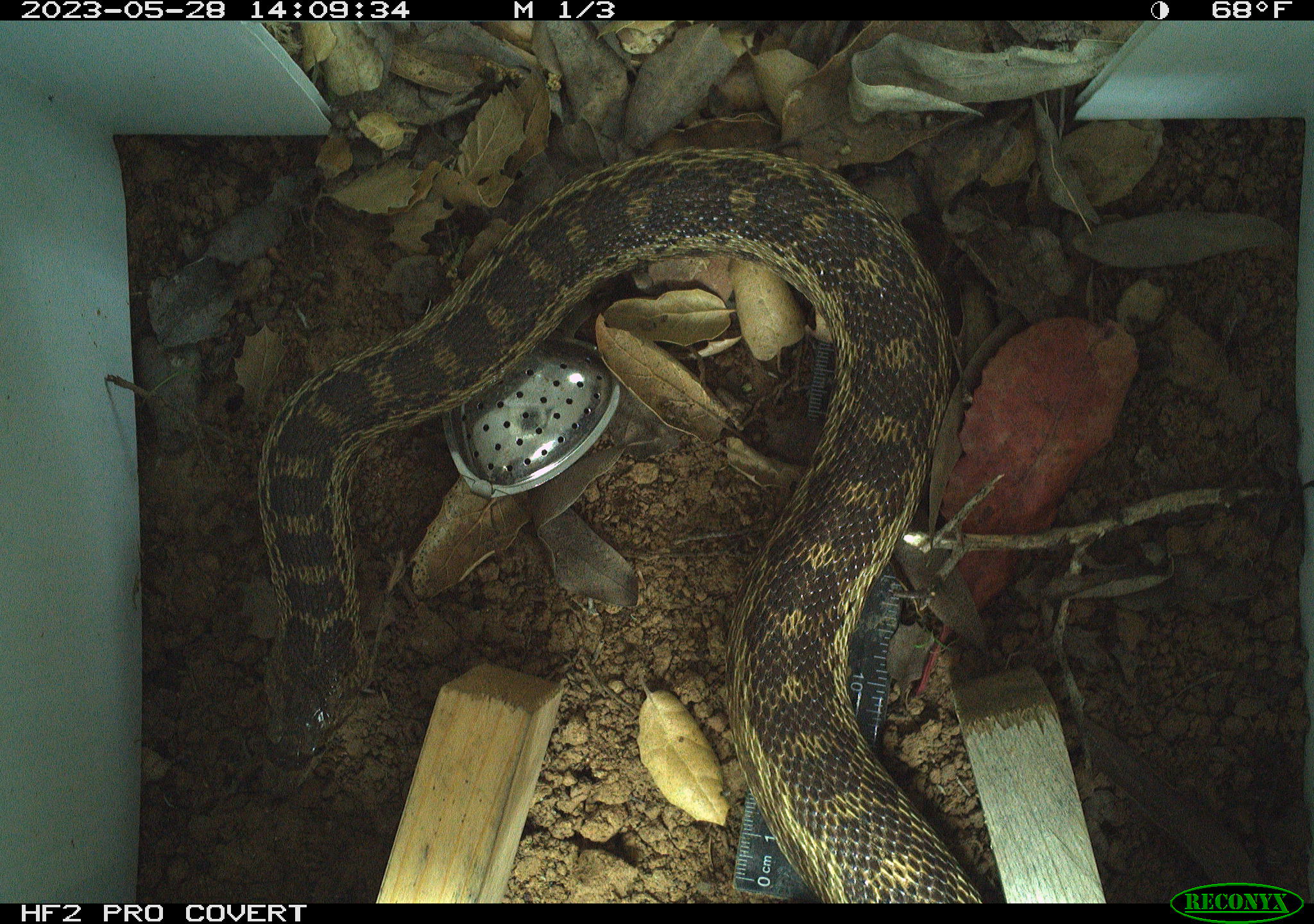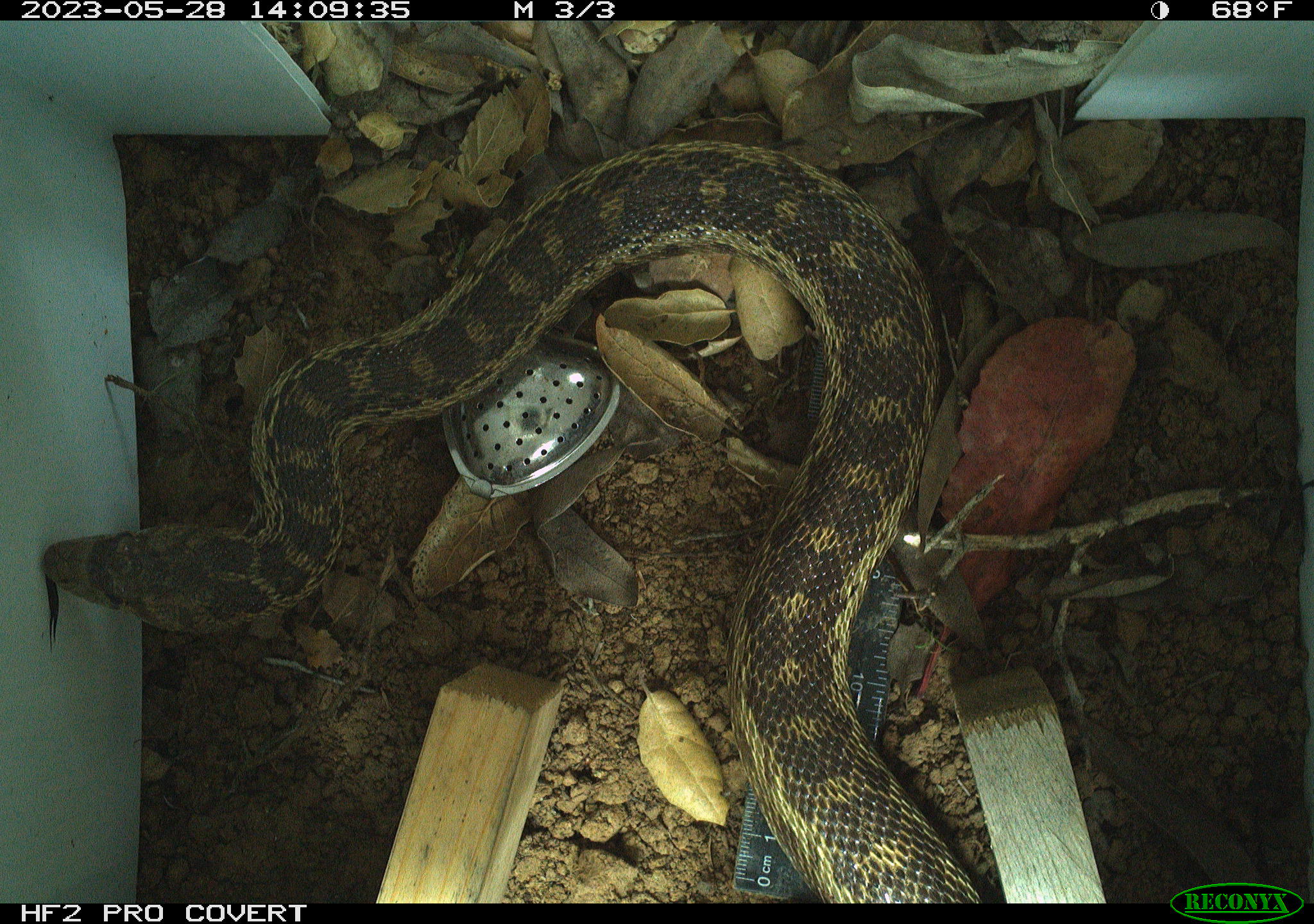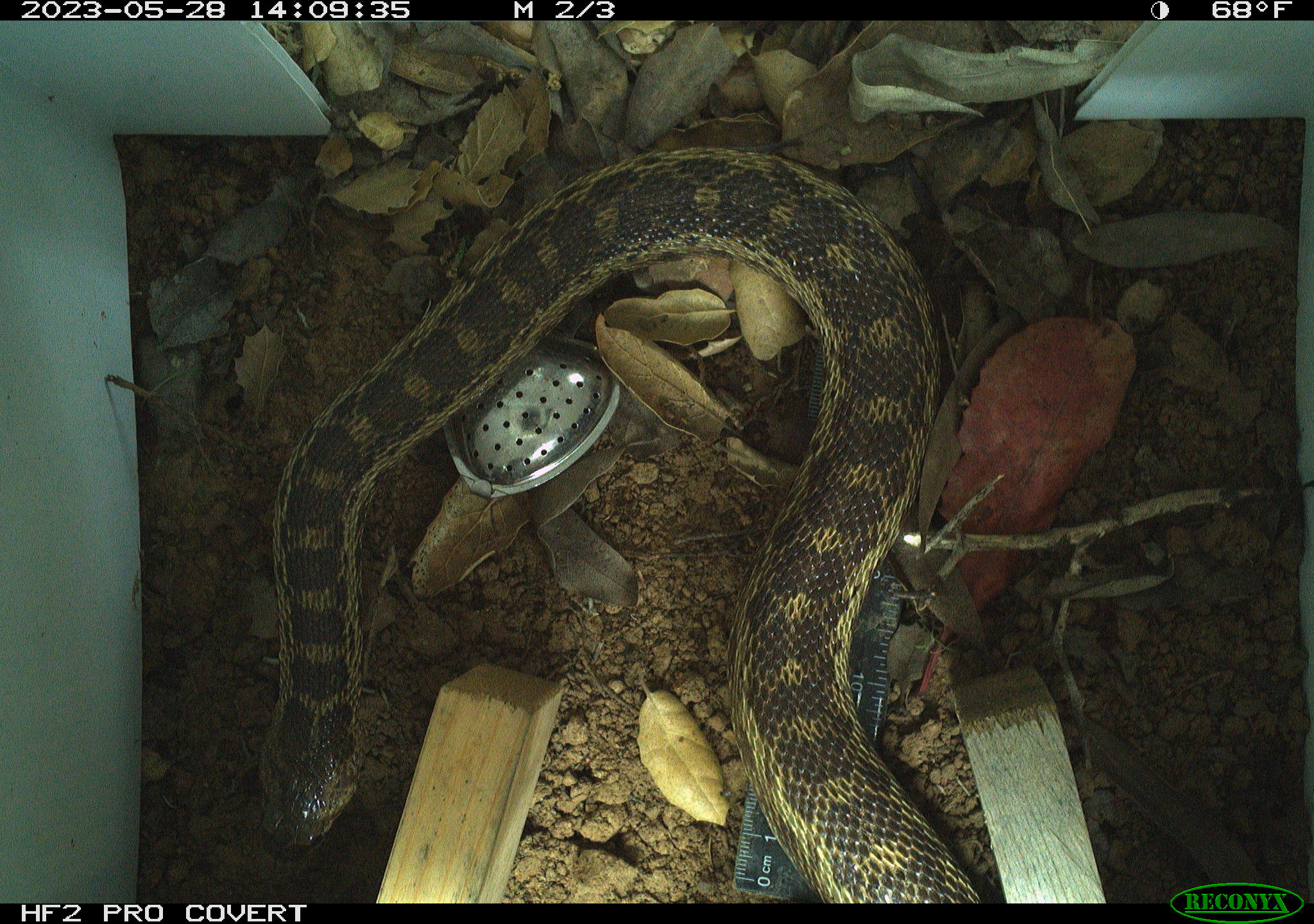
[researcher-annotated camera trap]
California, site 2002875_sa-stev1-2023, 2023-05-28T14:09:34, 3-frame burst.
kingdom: Animalia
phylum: Chordata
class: Reptilia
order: Squamata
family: Colubridae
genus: Pituophis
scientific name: Pituophis catenifer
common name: gophersnake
Gophersnake (Pituophis catenifer).